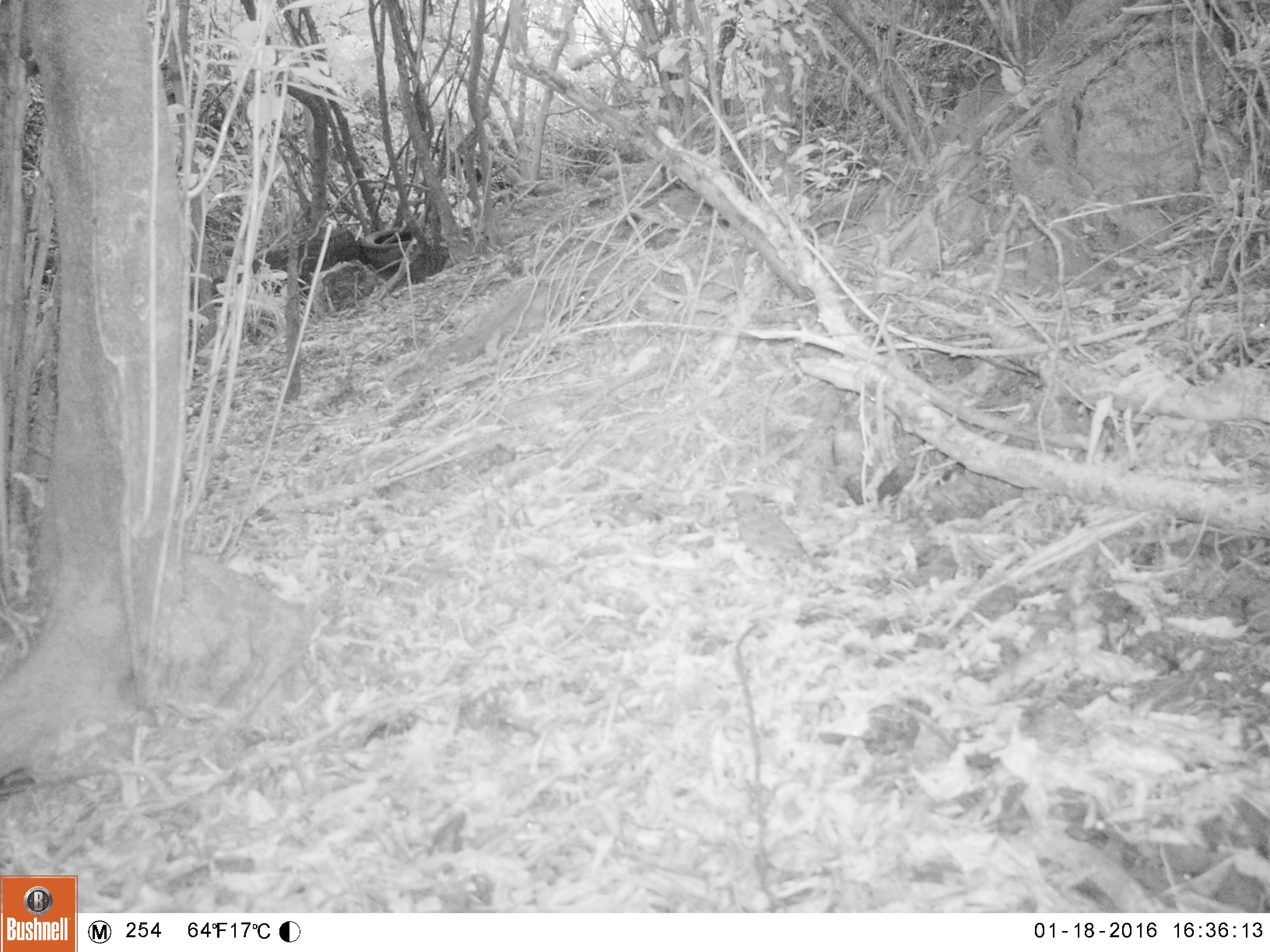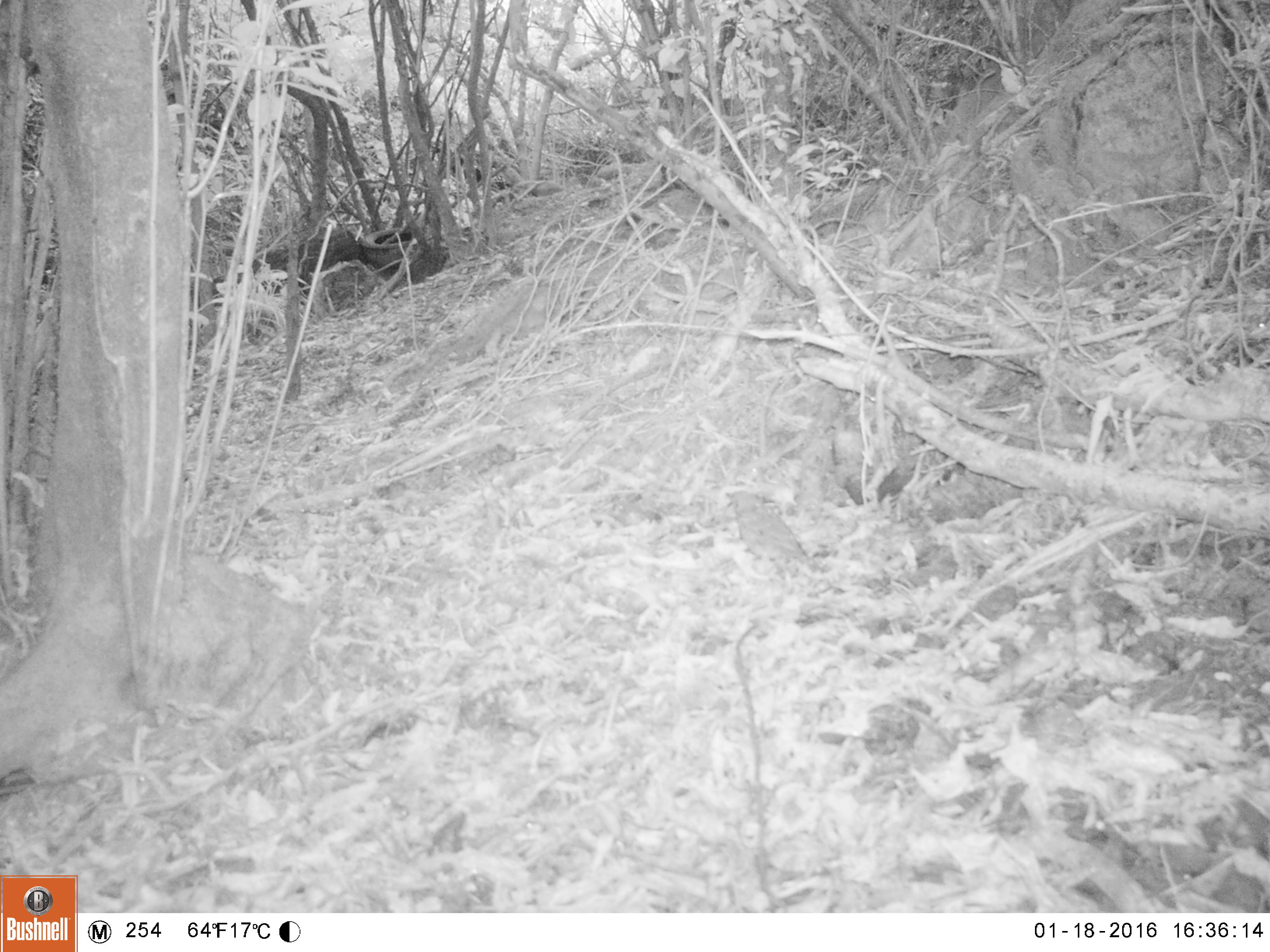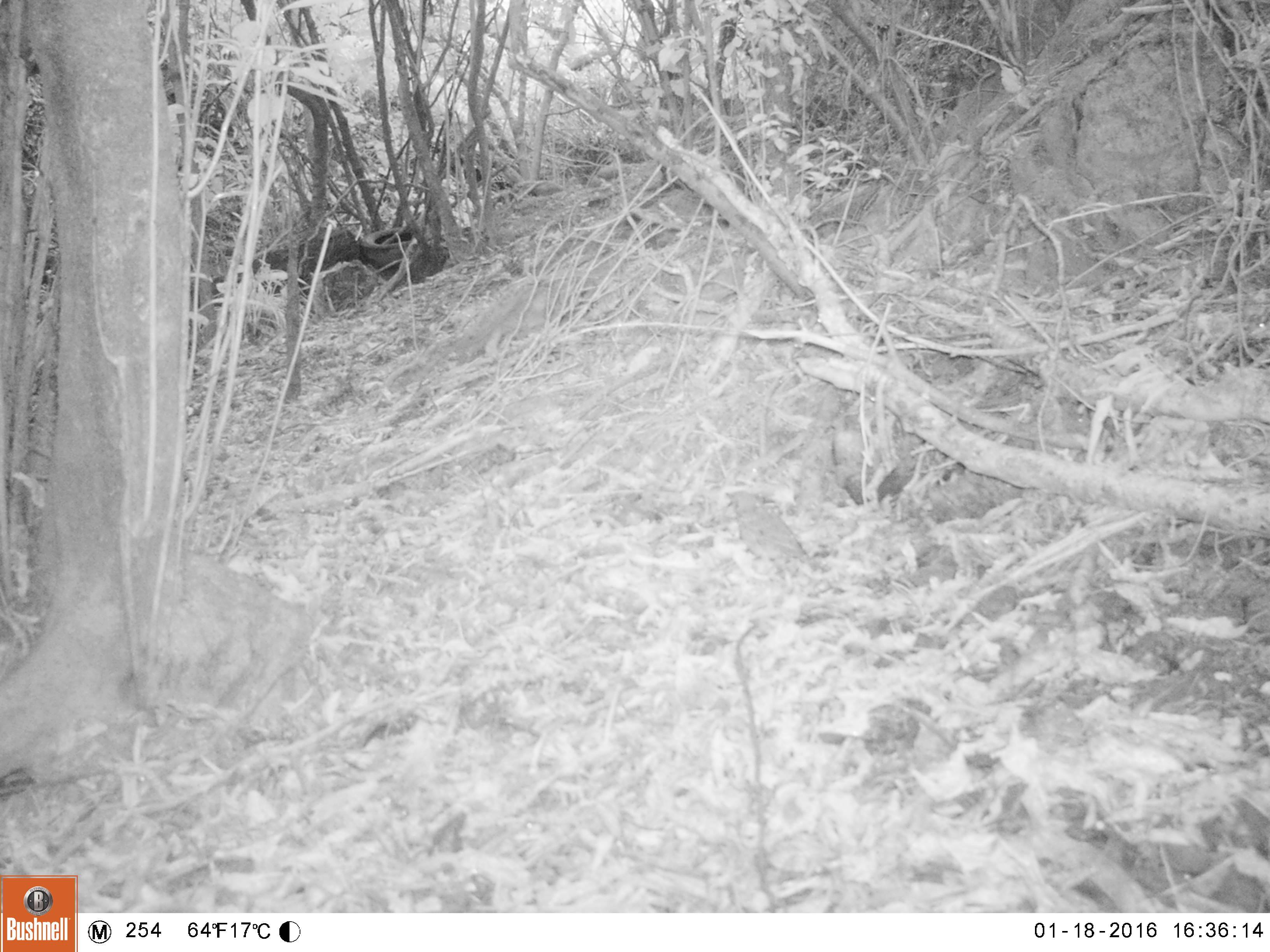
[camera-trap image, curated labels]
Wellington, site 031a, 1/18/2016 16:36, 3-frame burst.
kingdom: Animalia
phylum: Chordata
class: Aves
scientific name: Aves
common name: bird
Bird (Aves).